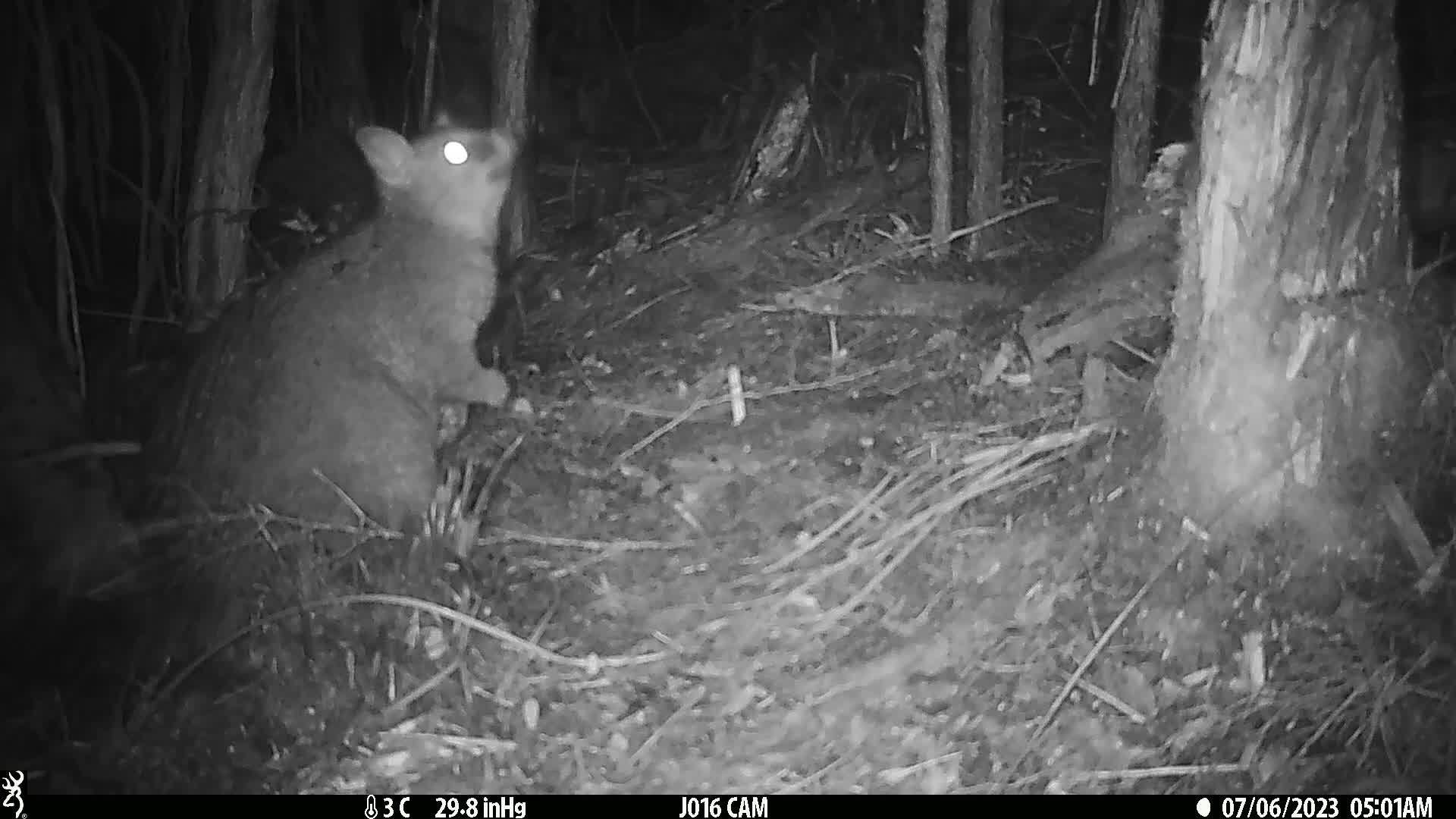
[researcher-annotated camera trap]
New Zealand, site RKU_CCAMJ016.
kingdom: Animalia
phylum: Chordata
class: Mammalia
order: Diprotodontia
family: Phalangeridae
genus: Trichosurus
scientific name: Trichosurus vulpecula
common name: common brushtail possum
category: possum